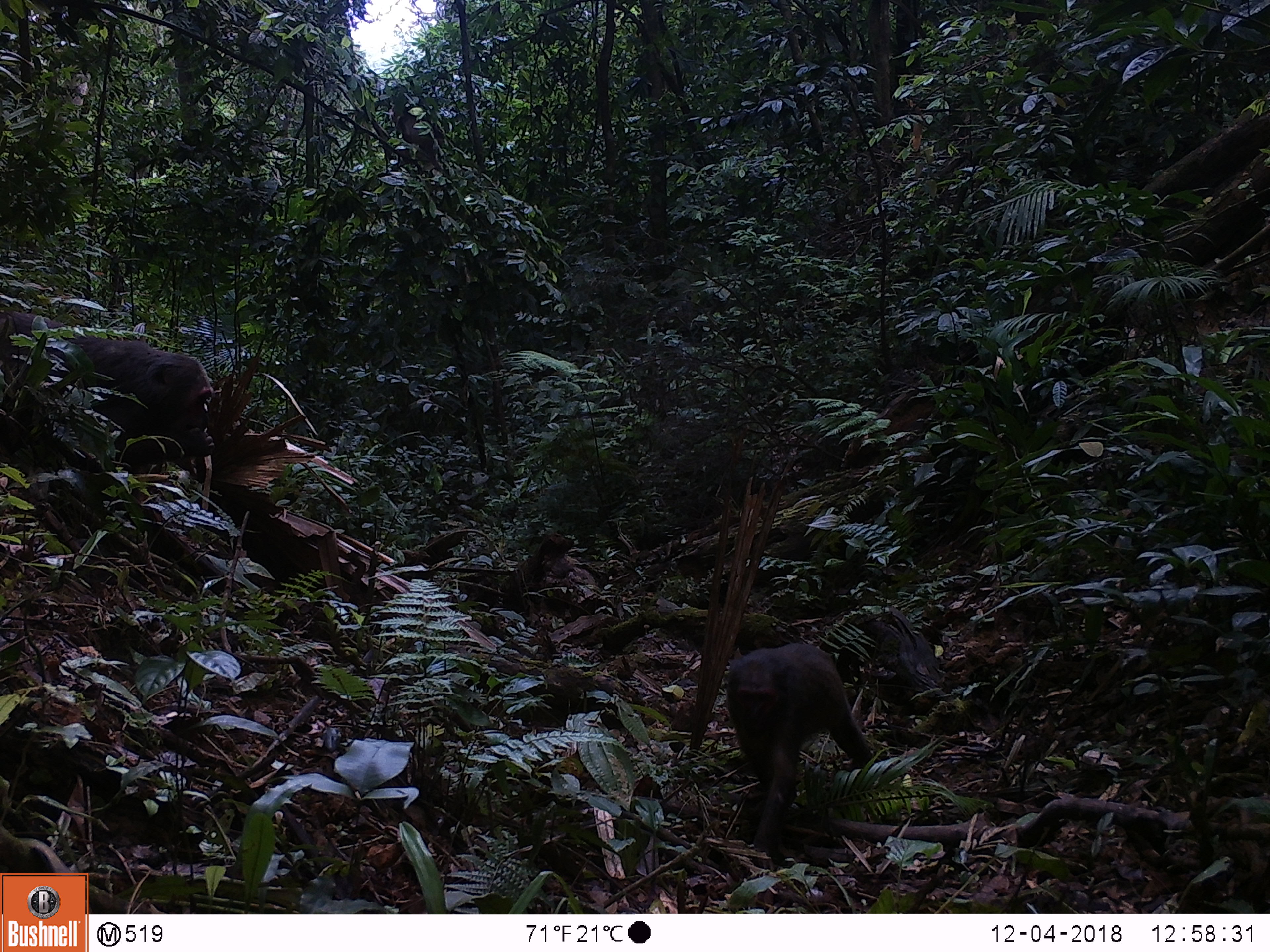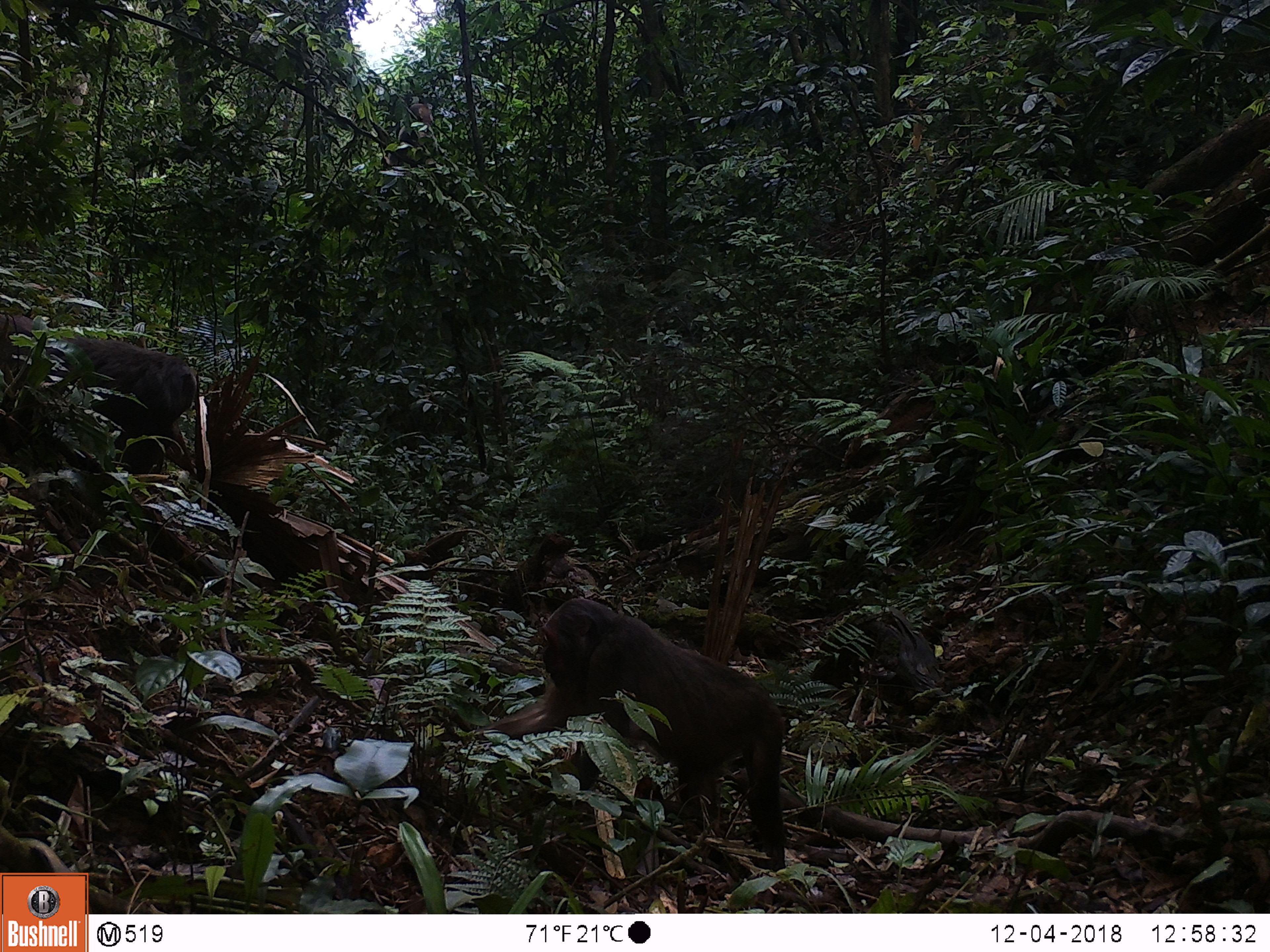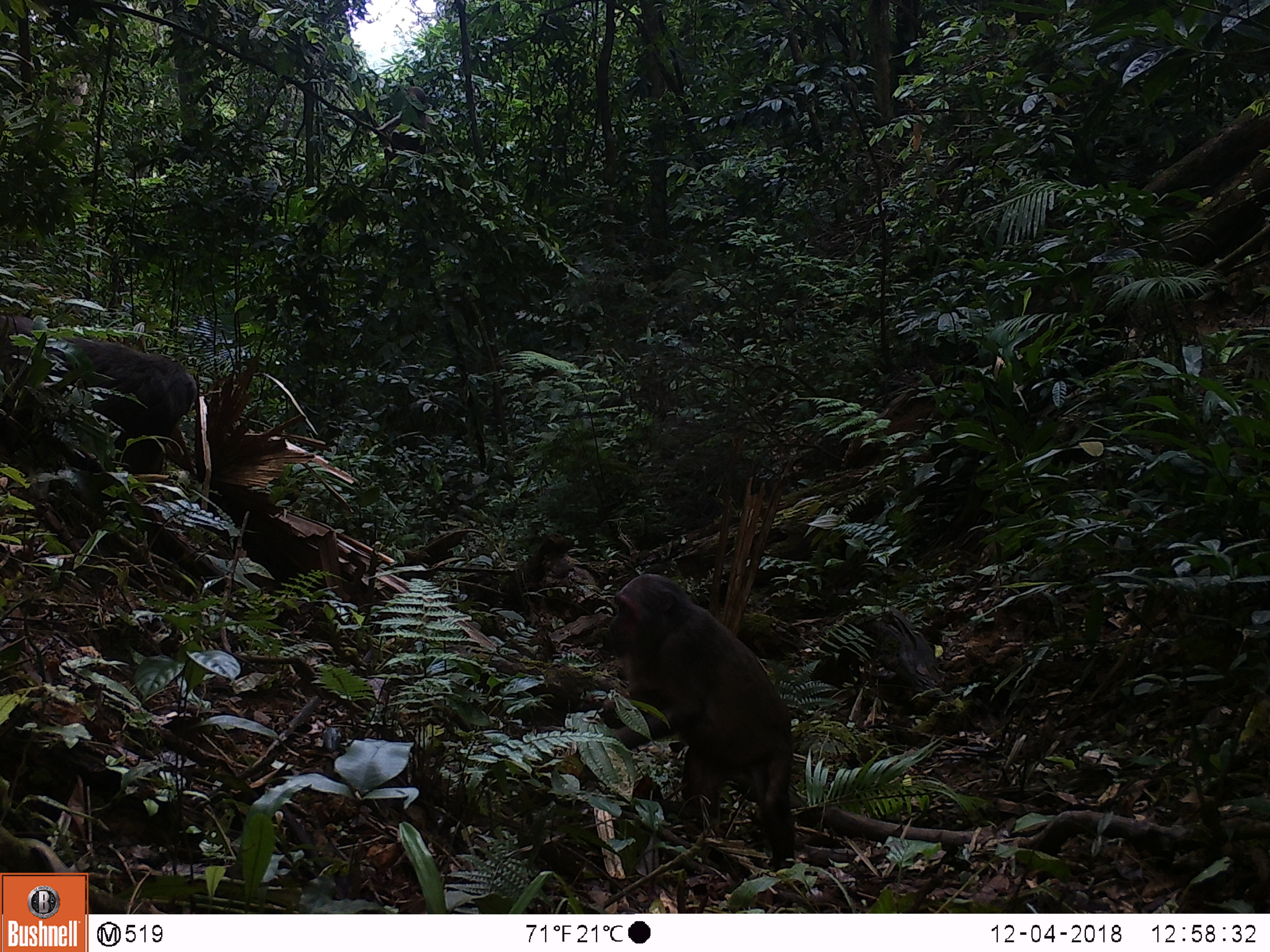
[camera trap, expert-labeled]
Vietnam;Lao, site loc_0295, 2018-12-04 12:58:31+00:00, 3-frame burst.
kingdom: Animalia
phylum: Chordata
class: Mammalia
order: Primates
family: Cercopithecidae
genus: Macaca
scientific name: Macaca arctoides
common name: stump-tailed macaque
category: stump tailed macaque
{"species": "stump tailed macaque (stump-tailed macaque) (Macaca arctoides)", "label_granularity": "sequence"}